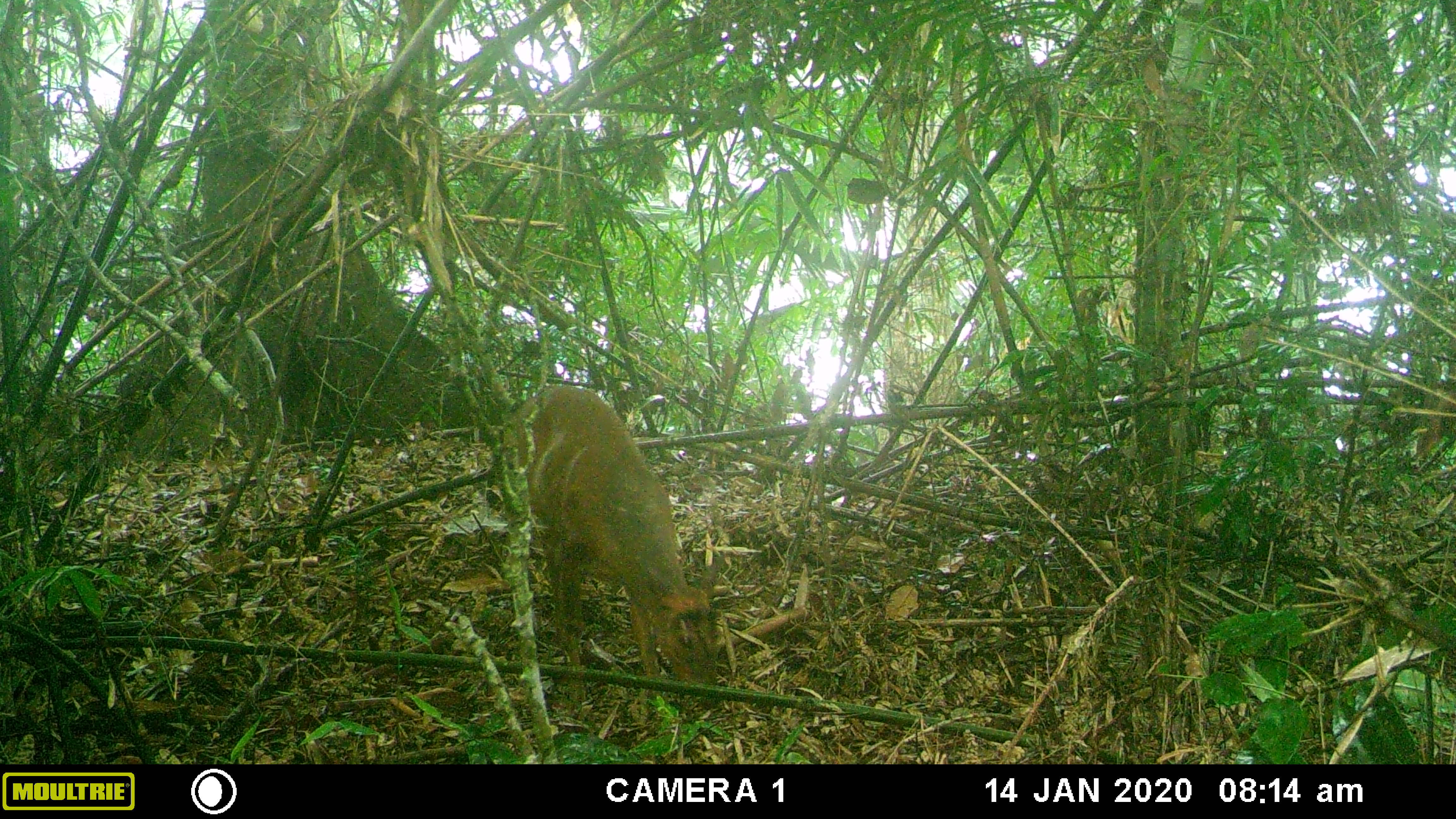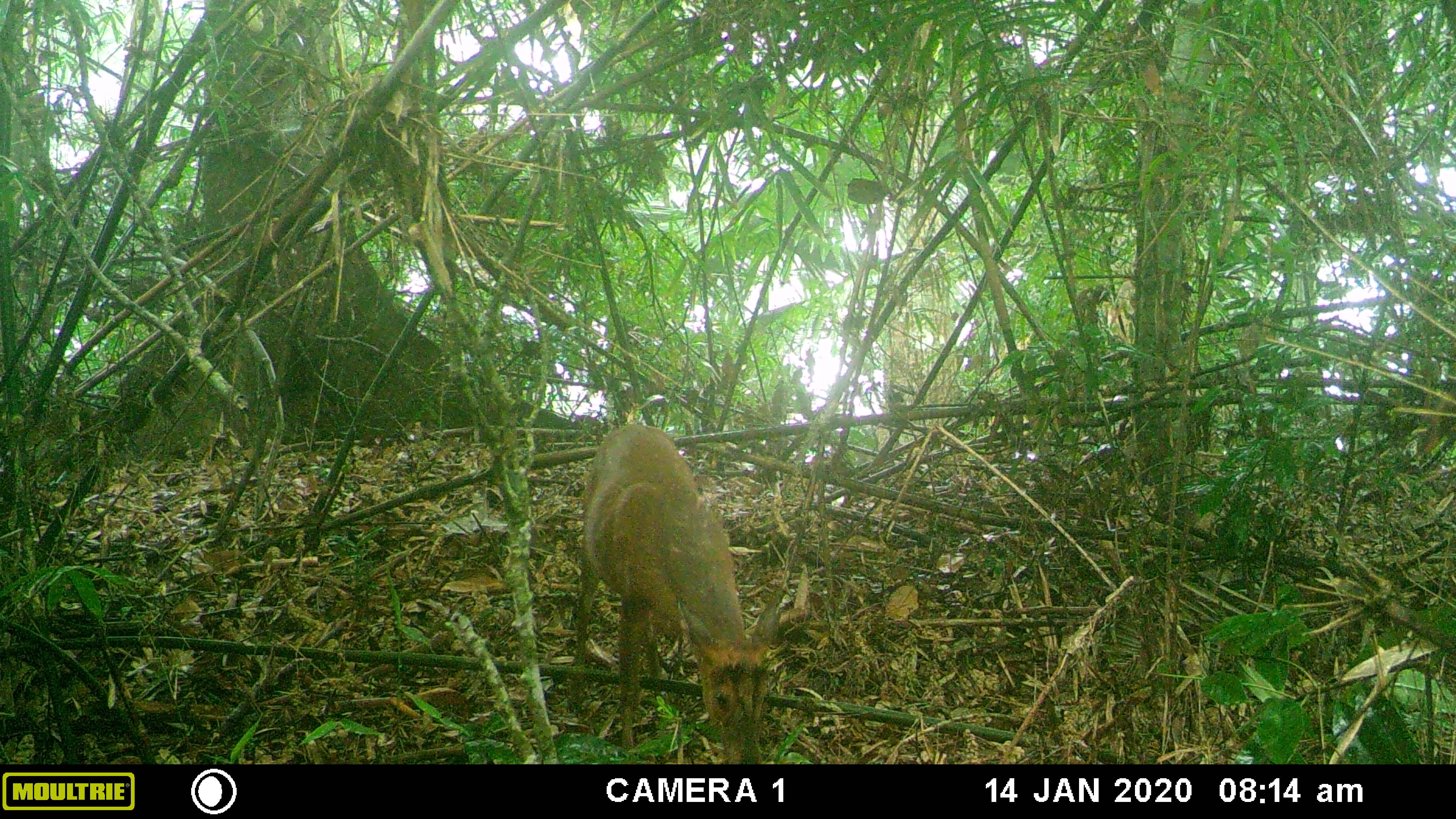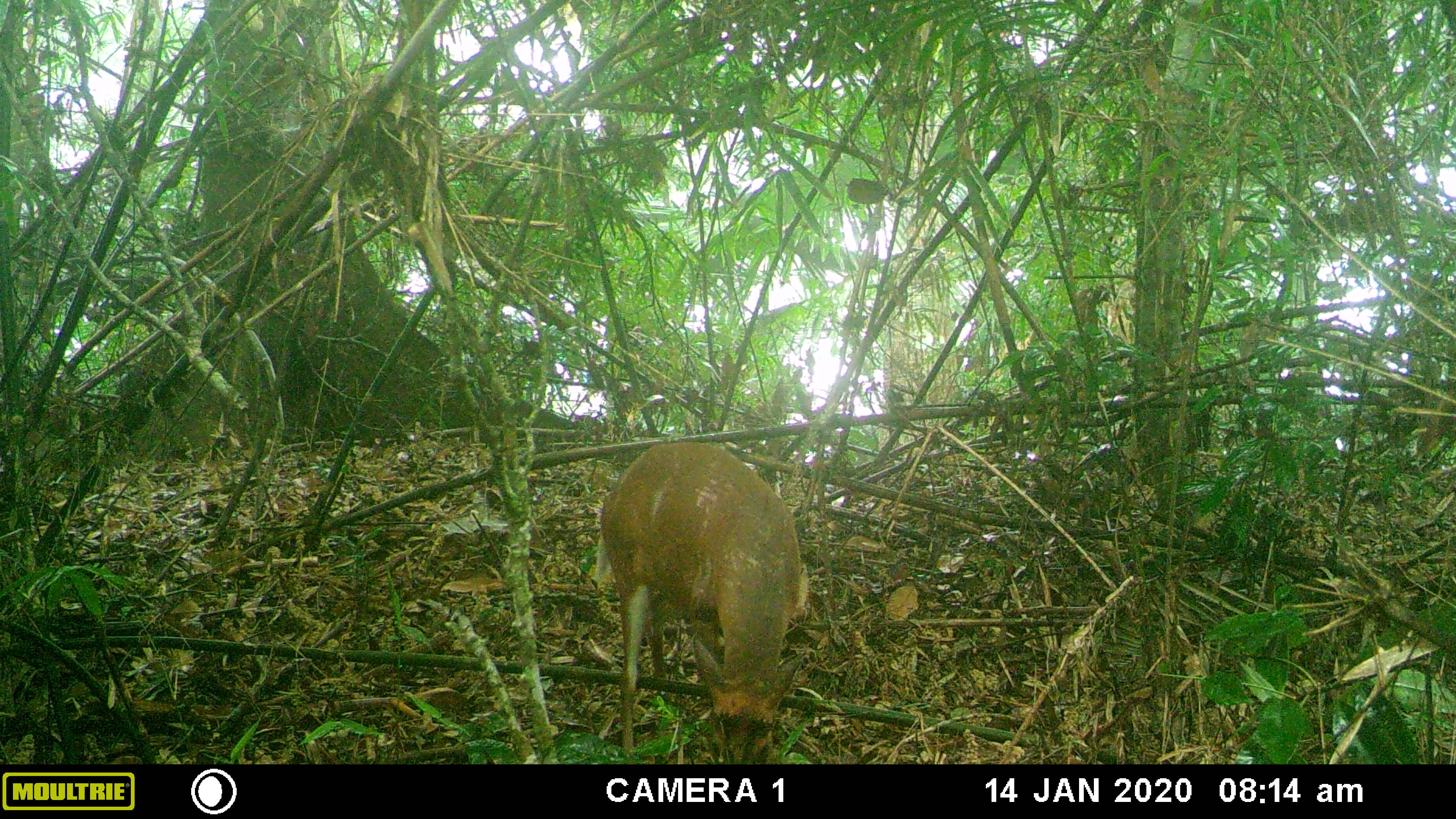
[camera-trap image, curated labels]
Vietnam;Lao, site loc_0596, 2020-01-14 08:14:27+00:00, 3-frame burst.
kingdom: Animalia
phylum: Chordata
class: Mammalia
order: Artiodactyla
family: Cervidae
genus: Muntiacus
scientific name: Muntiacus rooseveltorum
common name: roosevelt's muntjac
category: roosevelts muntjac group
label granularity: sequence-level